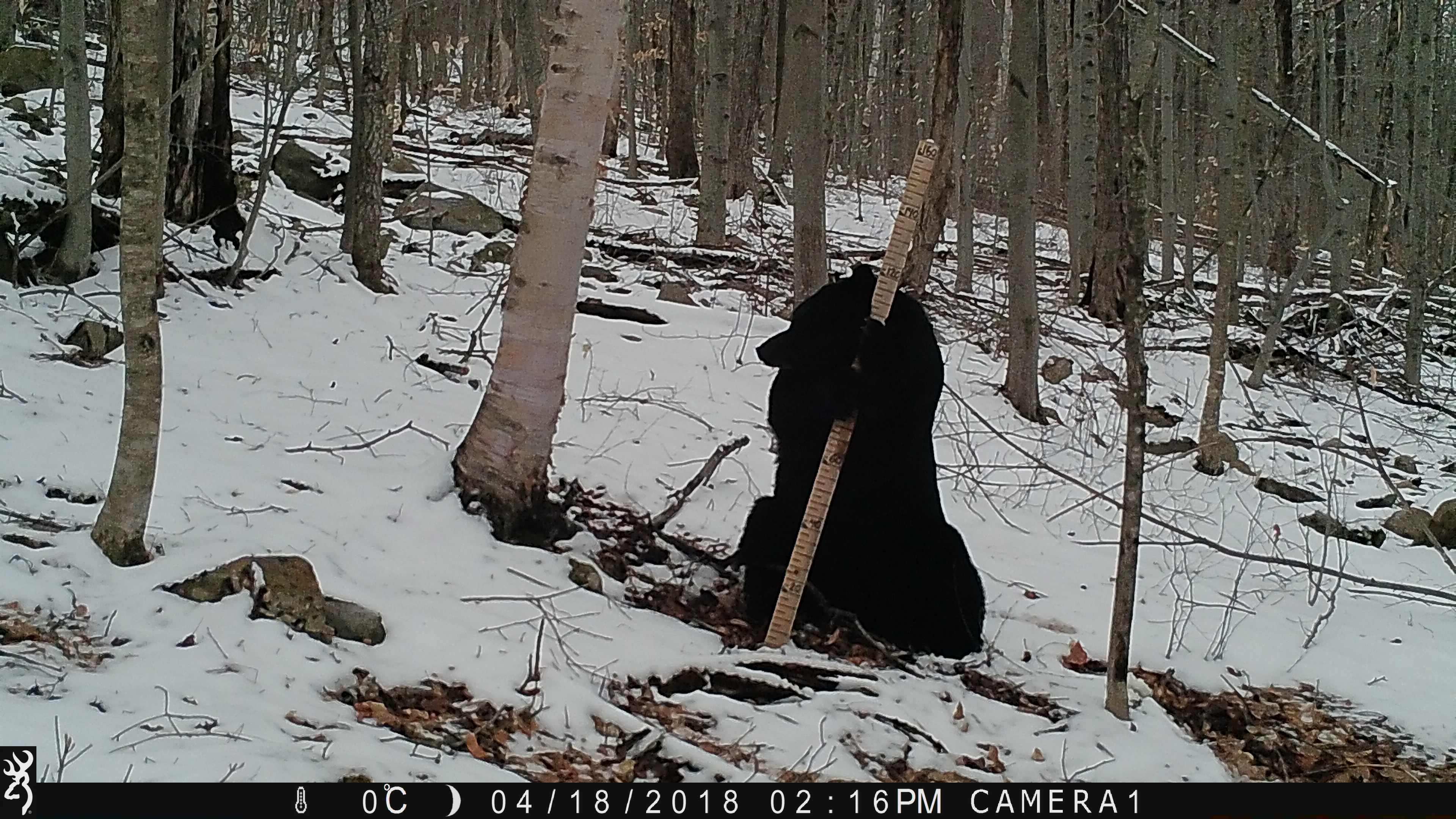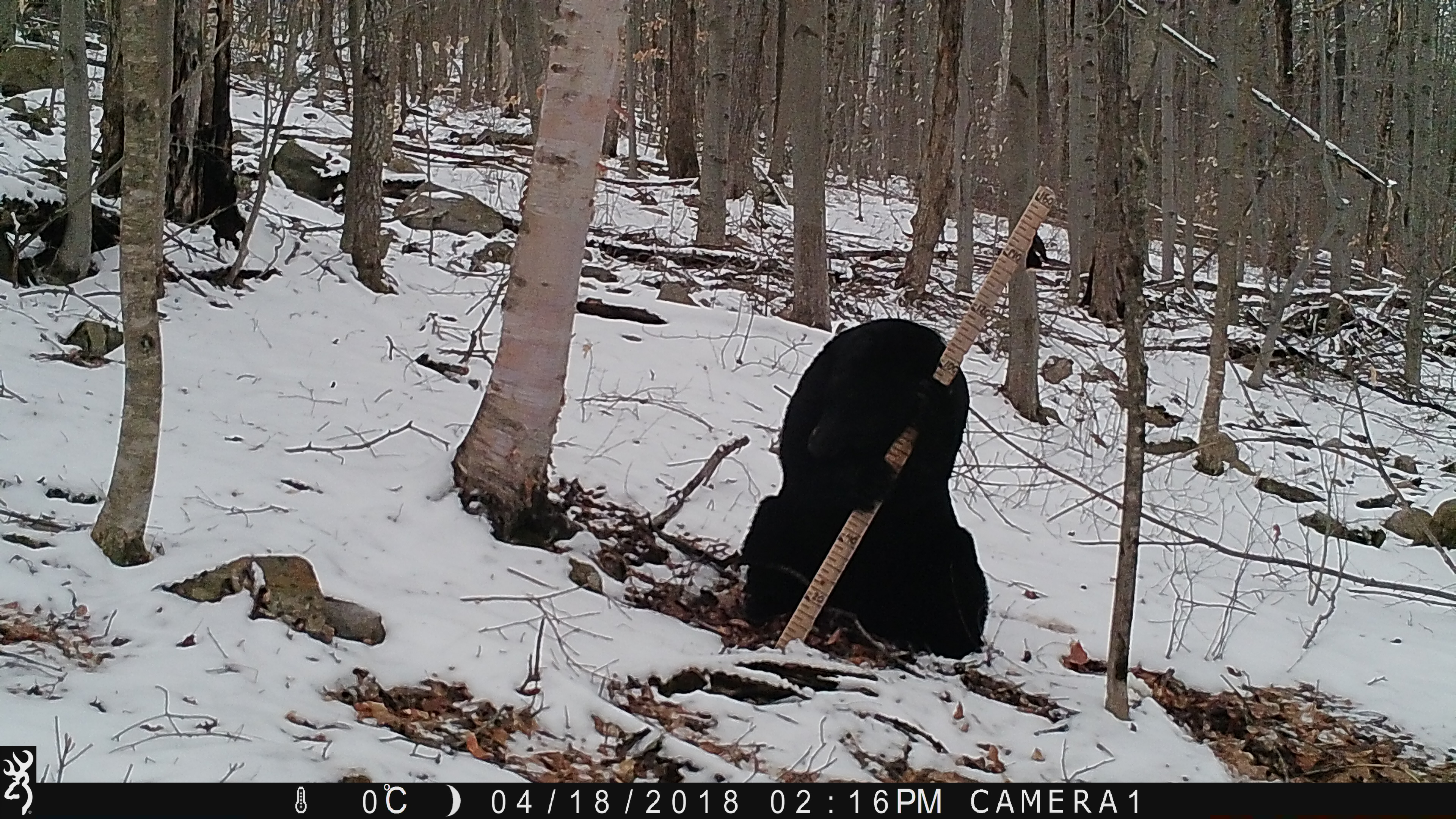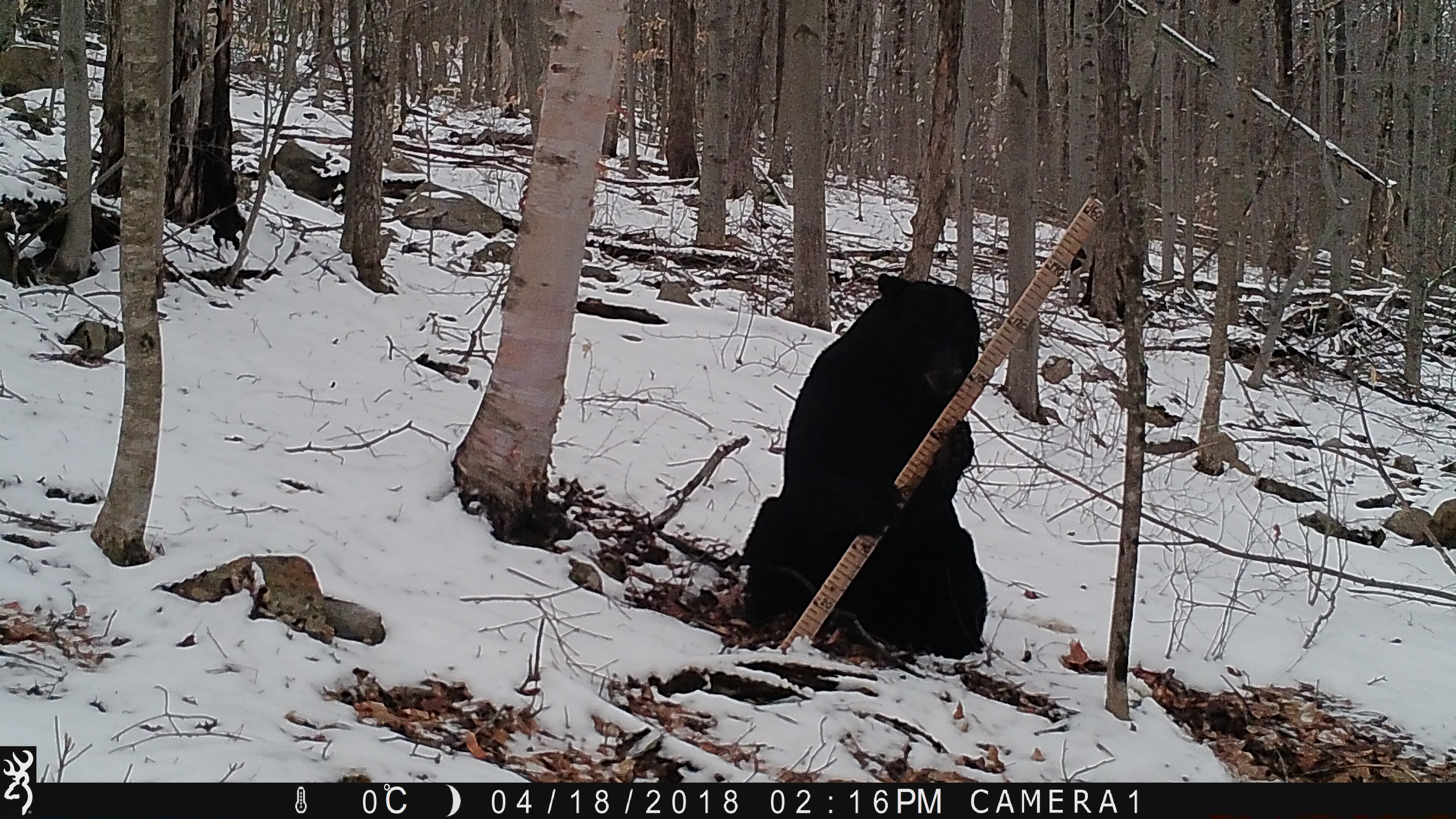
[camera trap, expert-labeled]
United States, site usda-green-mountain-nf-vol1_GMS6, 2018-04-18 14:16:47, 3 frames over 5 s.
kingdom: Animalia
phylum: Chordata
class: Mammalia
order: Carnivora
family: Ursidae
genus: Ursus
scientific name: Ursus americanus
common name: black bear